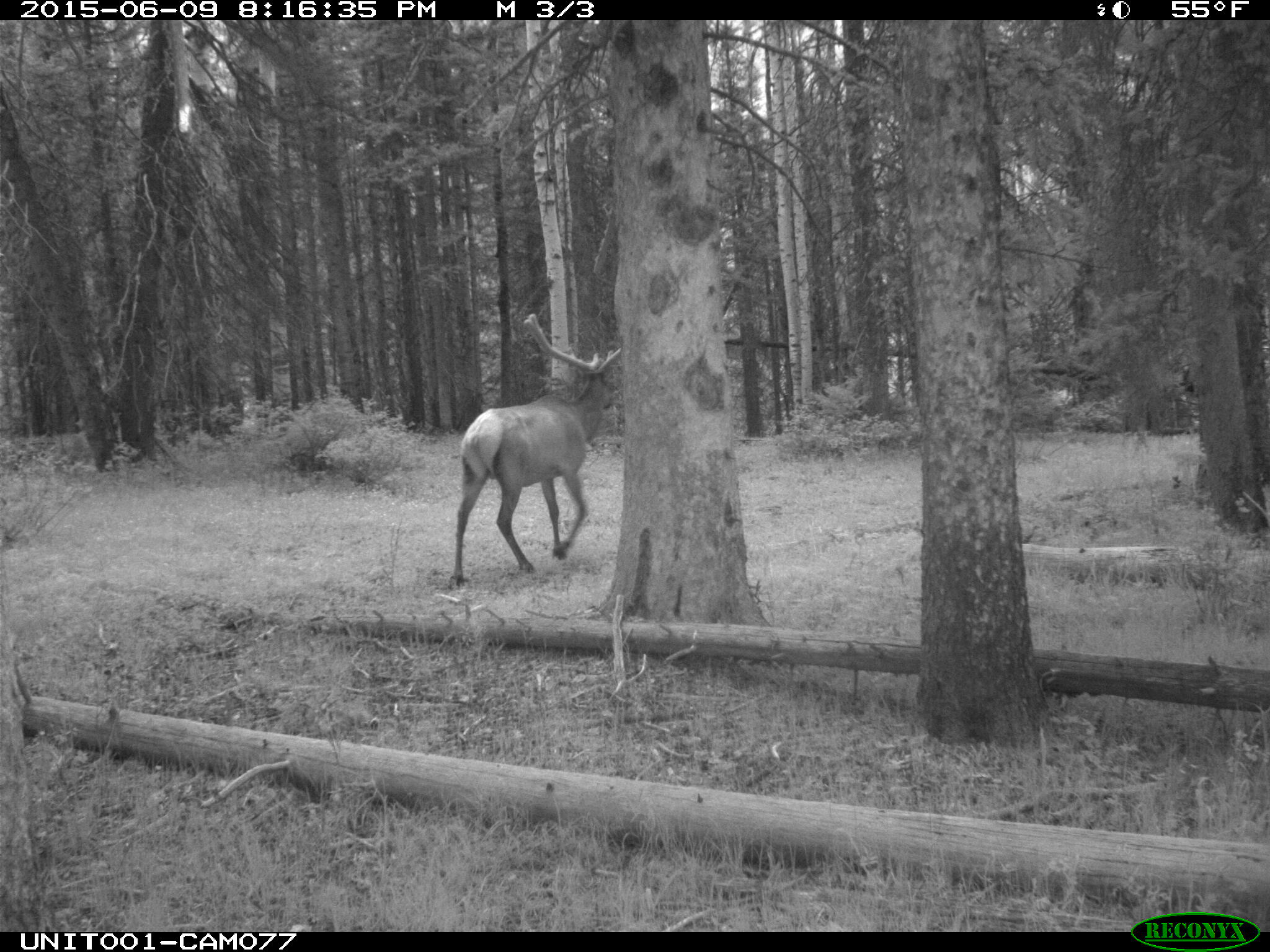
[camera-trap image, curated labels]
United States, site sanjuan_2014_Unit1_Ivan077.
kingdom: Animalia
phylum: Chordata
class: Mammalia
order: Artiodactyla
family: Cervidae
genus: Cervus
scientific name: Cervus elaphus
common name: red deer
Cervus elaphus (red deer).